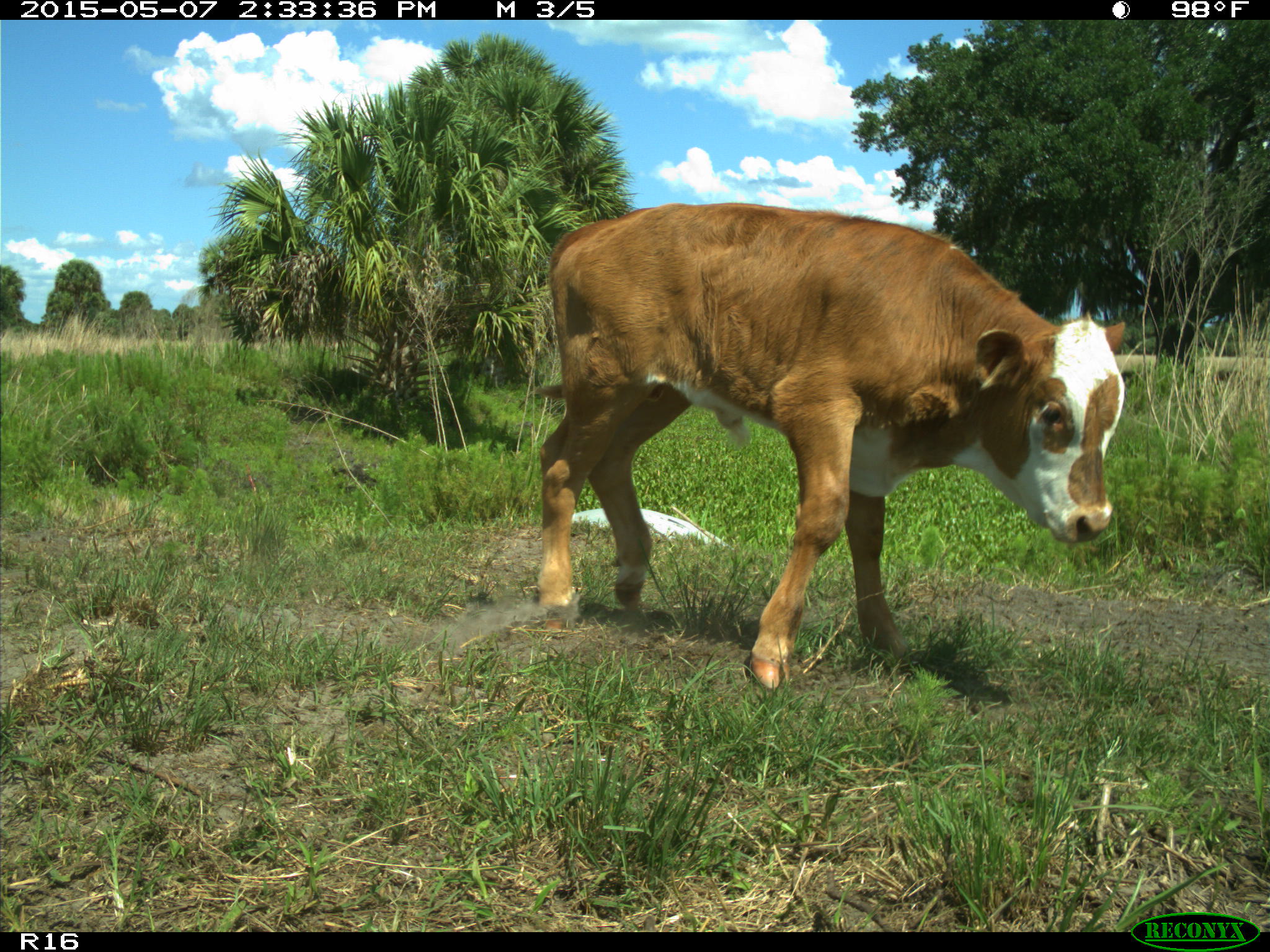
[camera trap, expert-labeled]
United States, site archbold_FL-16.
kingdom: Animalia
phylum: Chordata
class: Mammalia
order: Artiodactyla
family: Bovidae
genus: Bos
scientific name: Bos taurus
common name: domestic cow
Bos taurus (domestic cow).